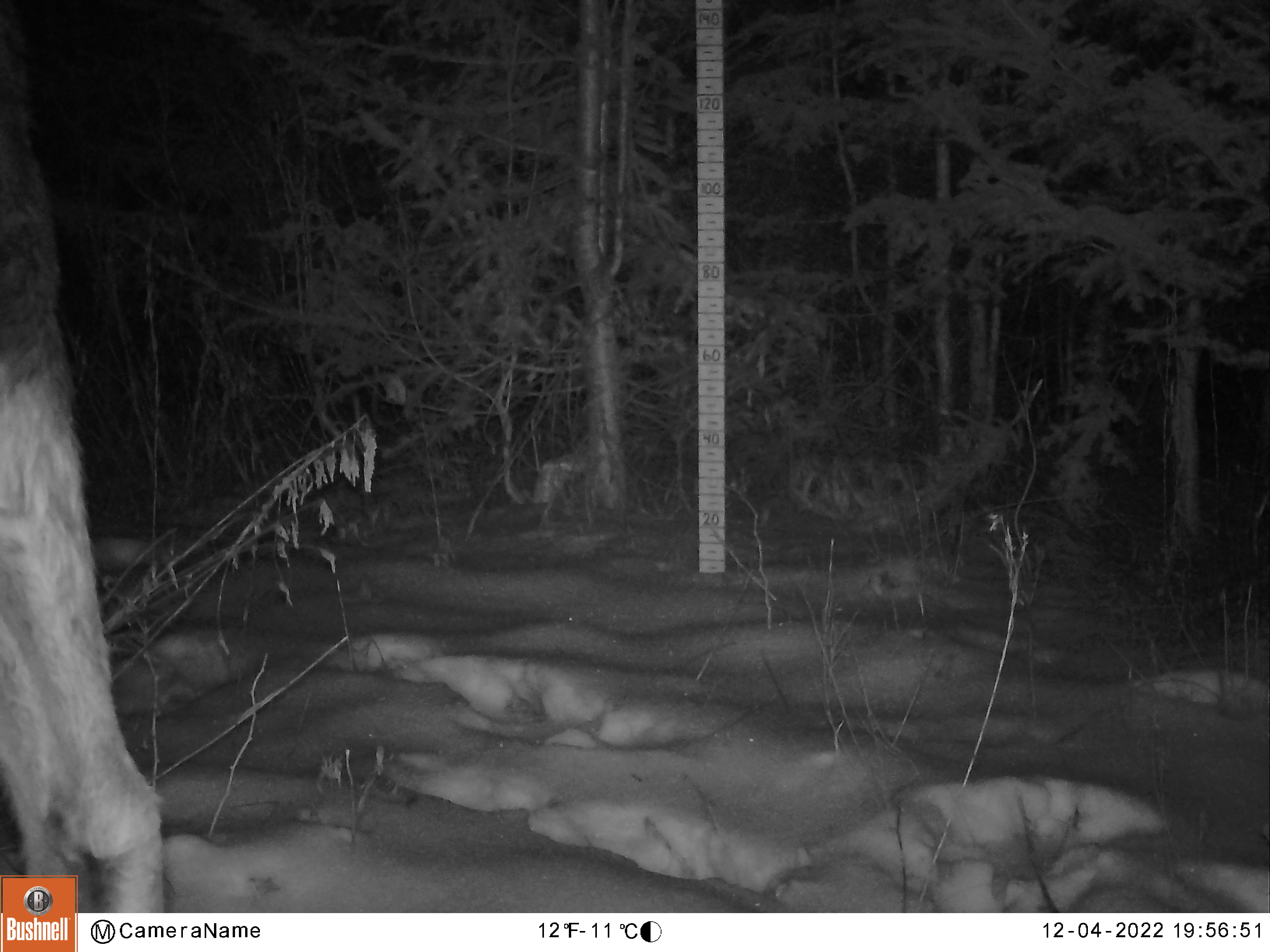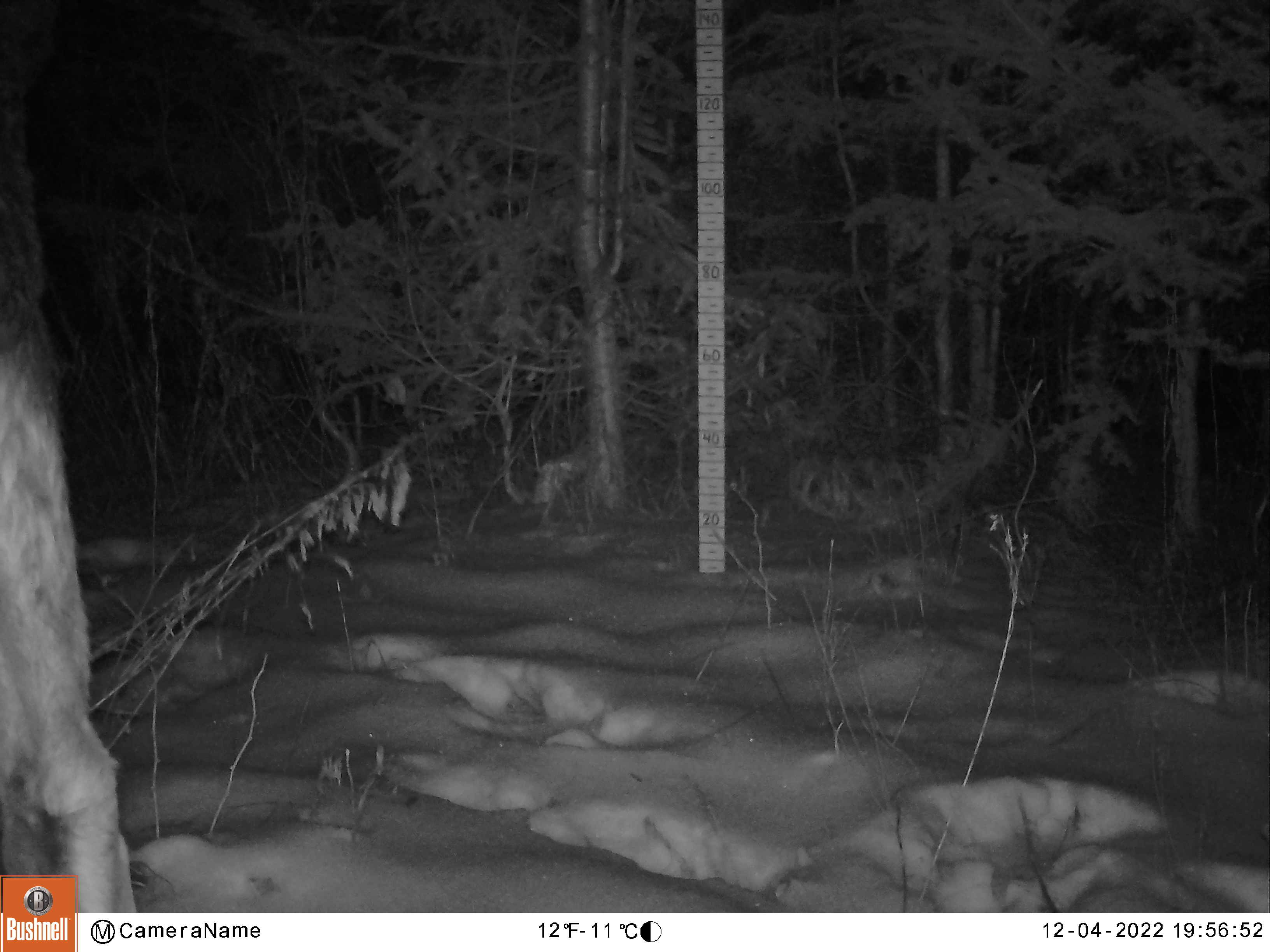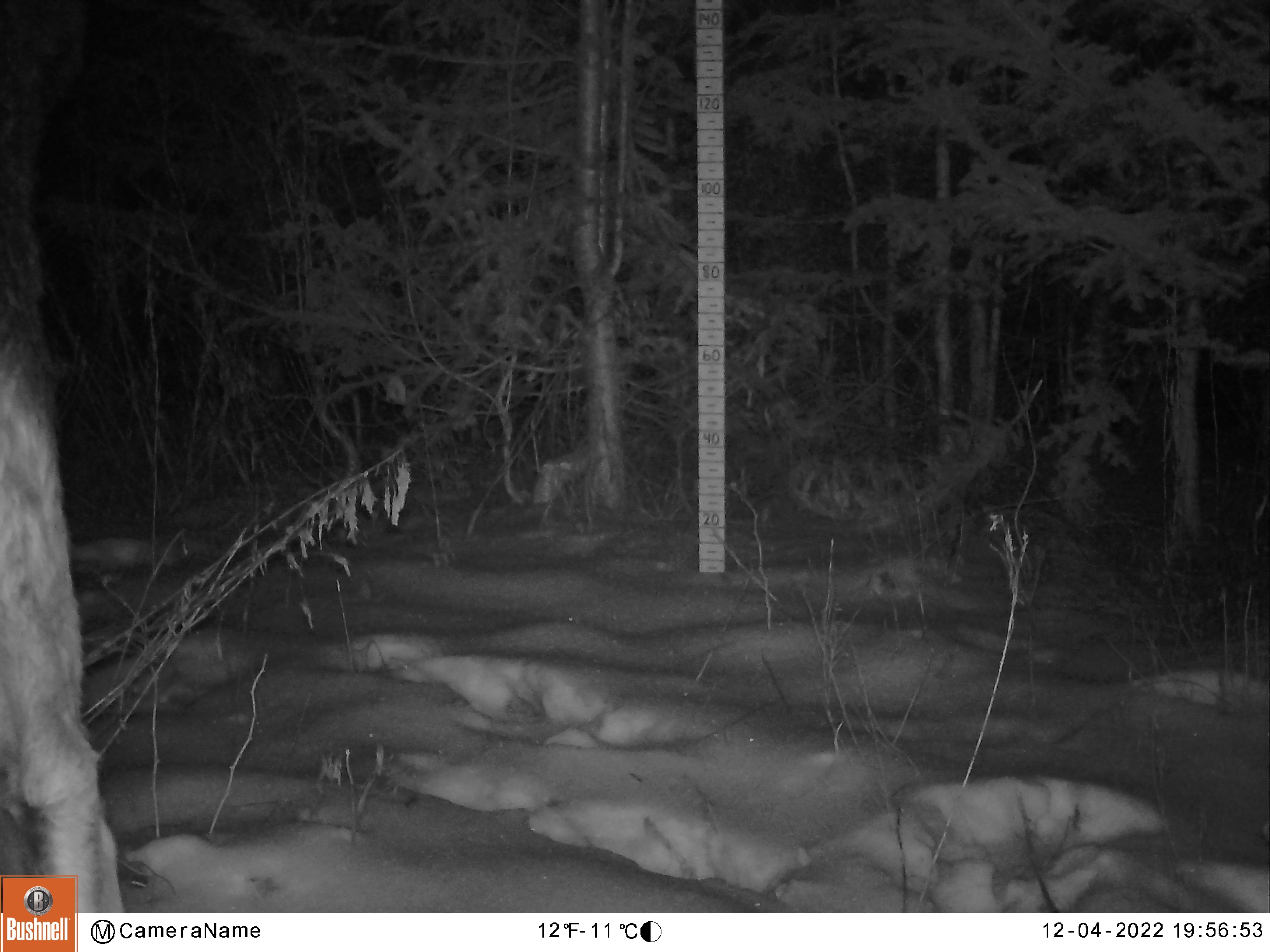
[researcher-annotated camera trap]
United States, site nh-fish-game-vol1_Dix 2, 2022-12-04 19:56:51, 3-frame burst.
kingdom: Animalia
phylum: Chordata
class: Mammalia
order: Artiodactyla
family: Cervidae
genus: Alces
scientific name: Alces alces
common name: moose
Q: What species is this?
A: Moose (Alces alces).